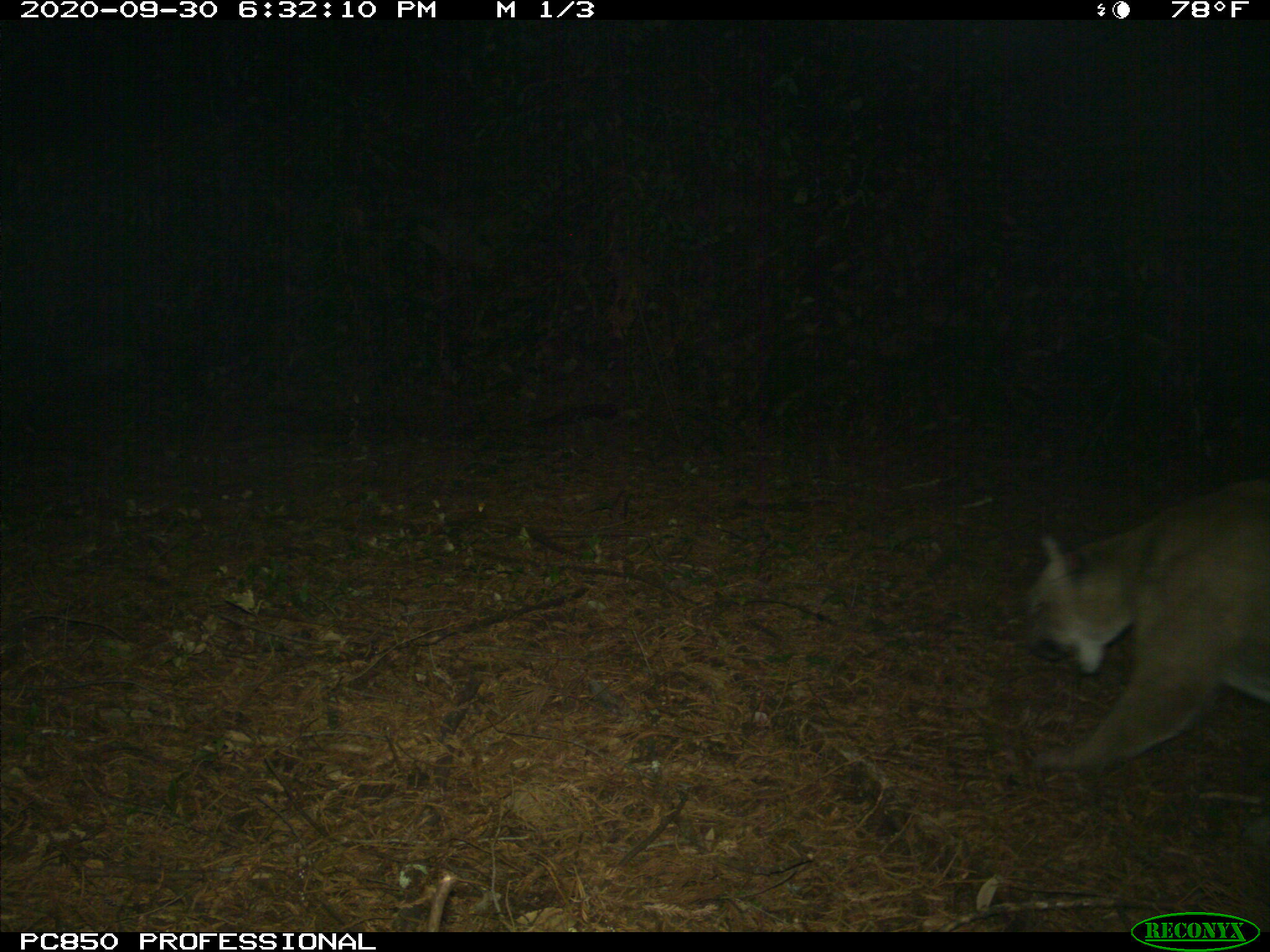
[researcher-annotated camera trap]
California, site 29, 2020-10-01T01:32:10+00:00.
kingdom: Animalia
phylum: Chordata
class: Mammalia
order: Carnivora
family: Felidae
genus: Puma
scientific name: Puma concolor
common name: puma